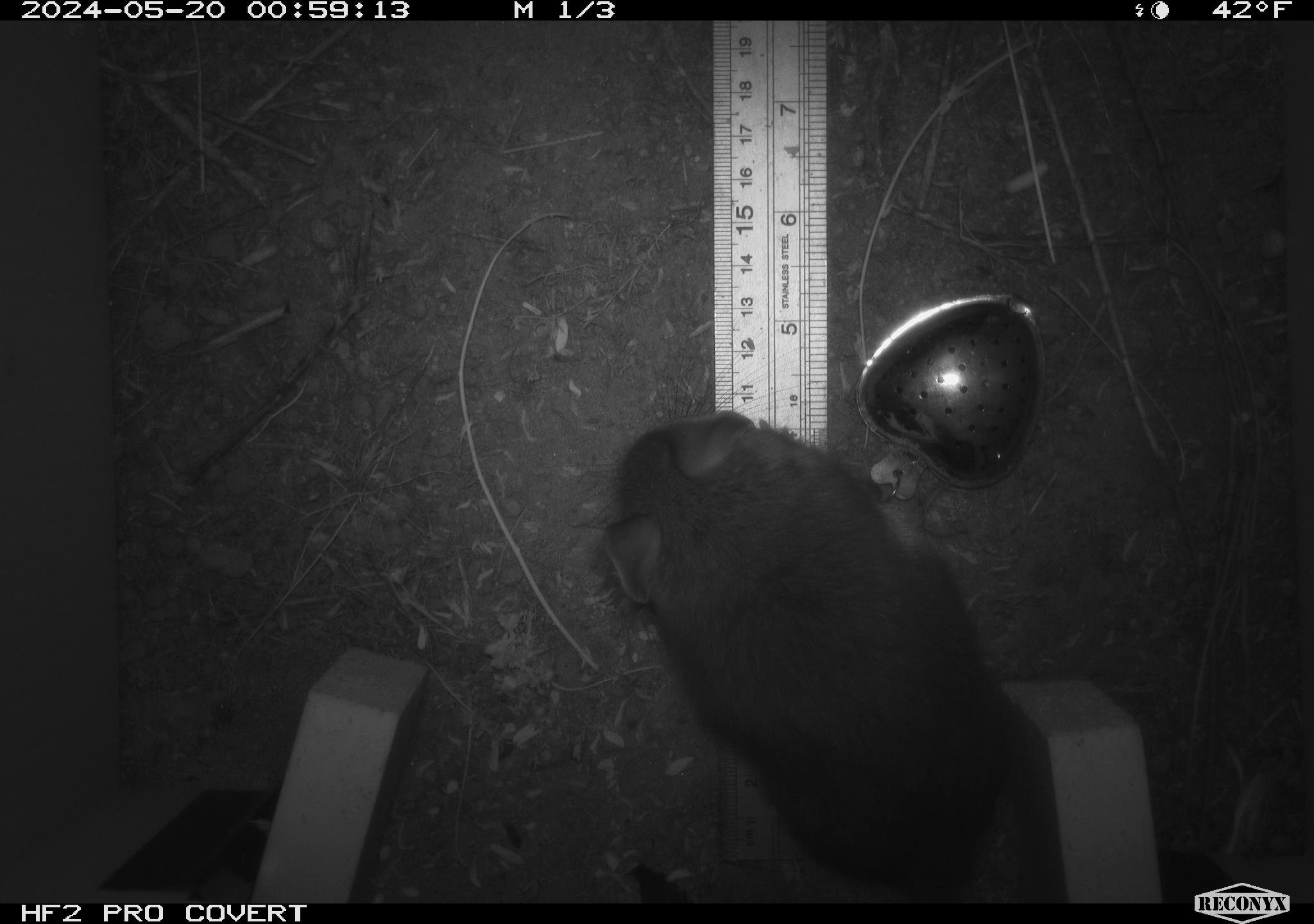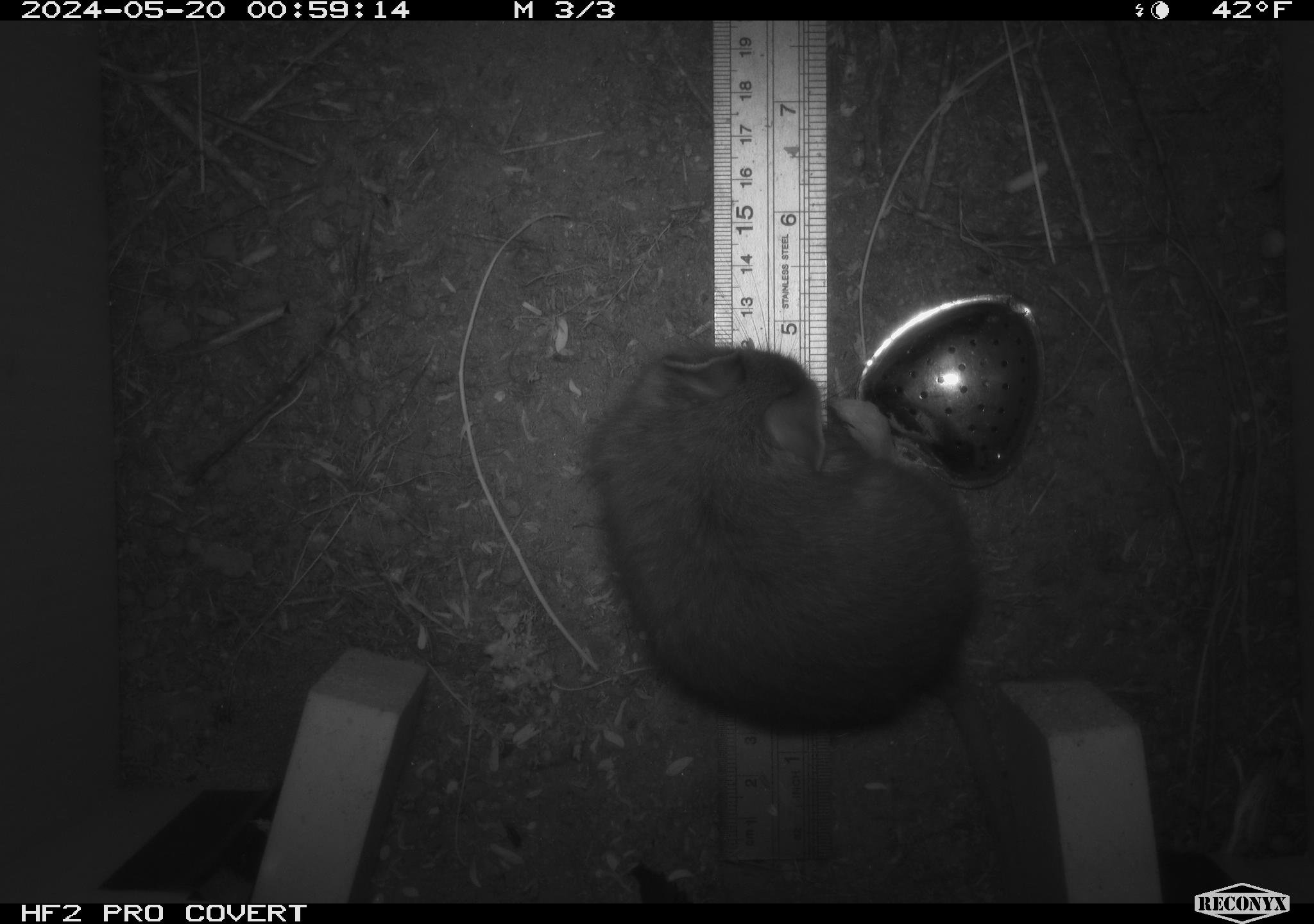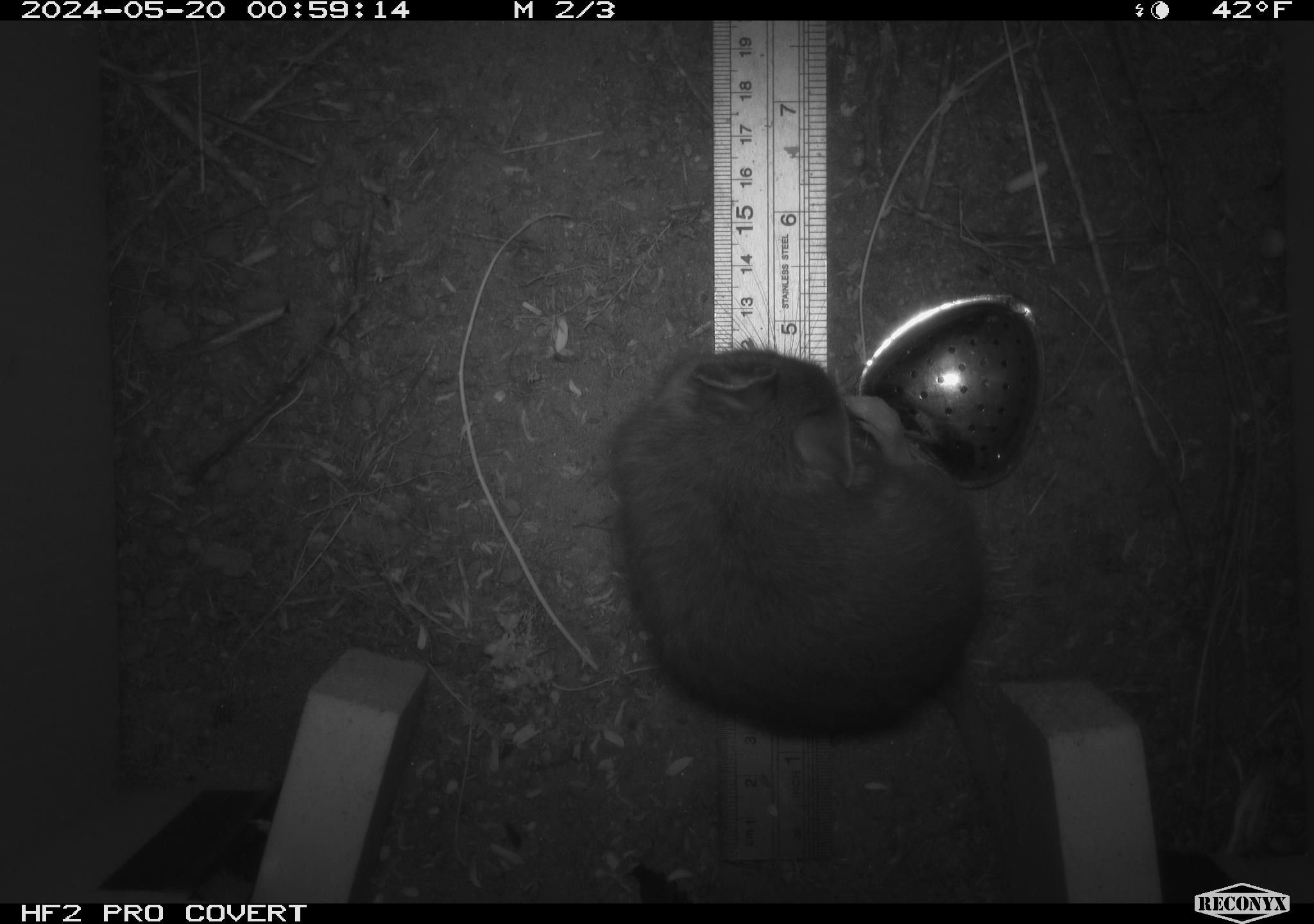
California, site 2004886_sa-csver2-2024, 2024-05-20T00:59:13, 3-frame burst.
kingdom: Animalia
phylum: Chordata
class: Mammalia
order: Rodentia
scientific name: Rodentia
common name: rodent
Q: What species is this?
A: Rodent (Rodentia).